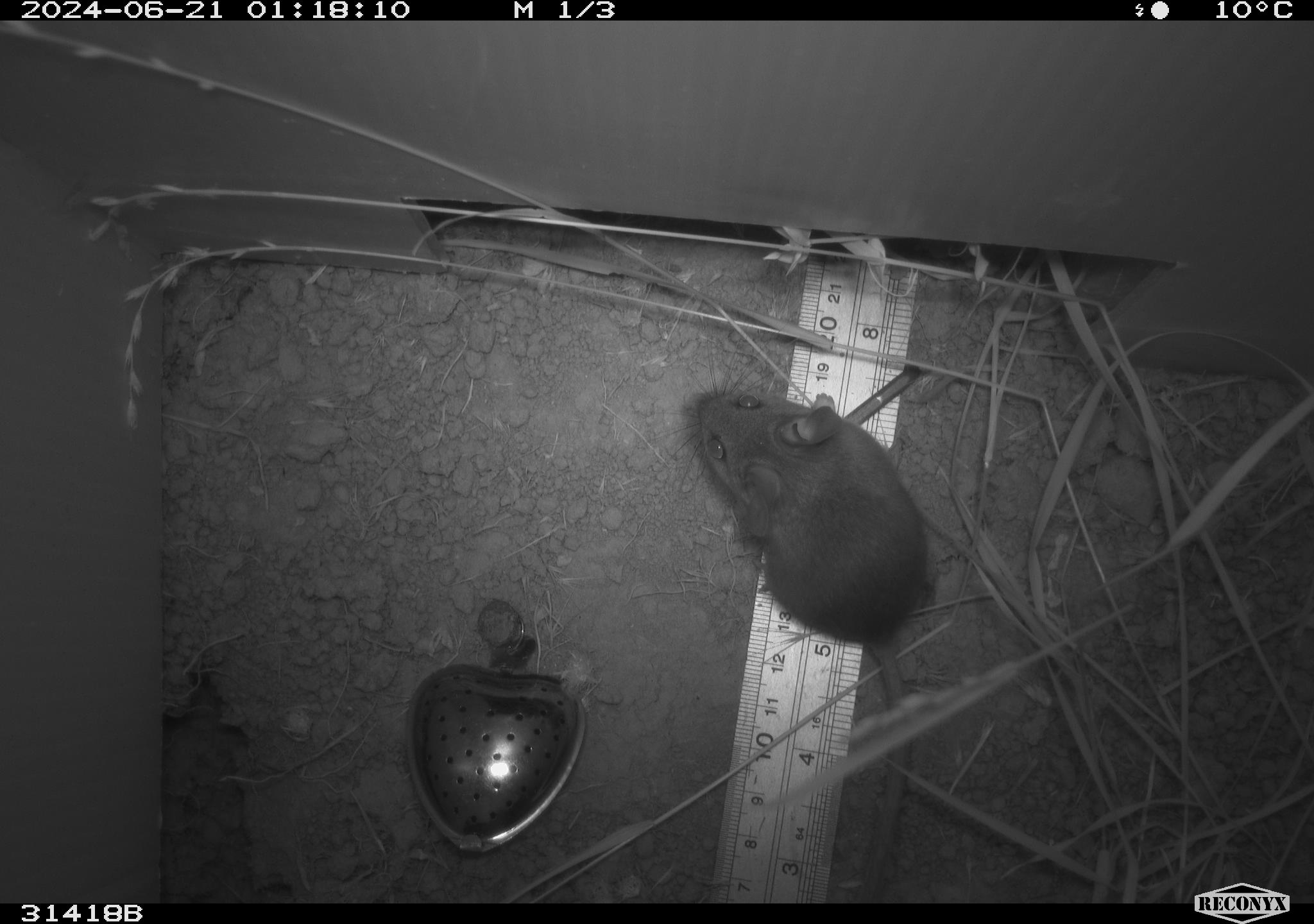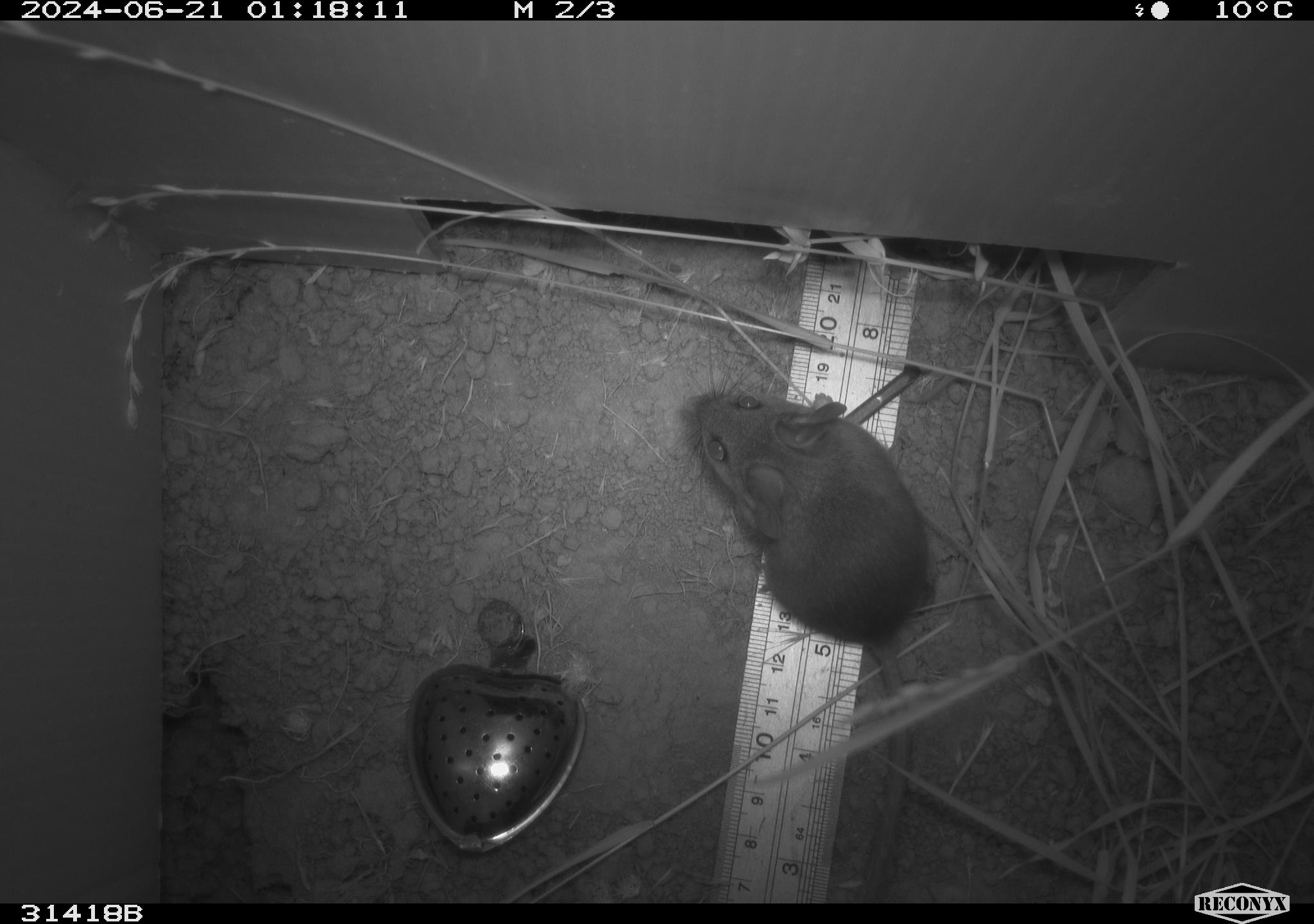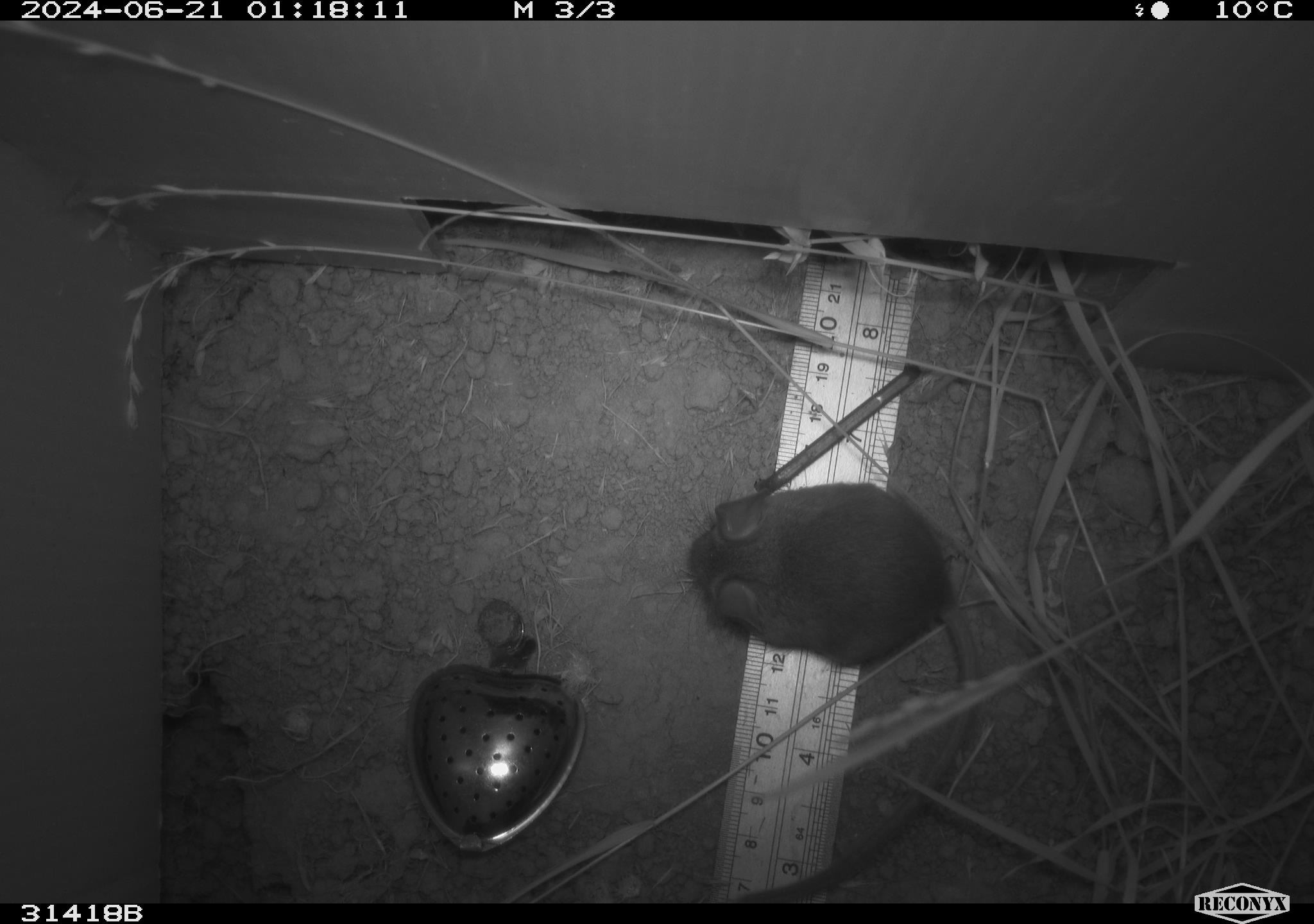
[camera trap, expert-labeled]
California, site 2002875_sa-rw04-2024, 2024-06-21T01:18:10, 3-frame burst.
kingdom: Animalia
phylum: Chordata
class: Mammalia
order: Rodentia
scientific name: Rodentia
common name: mouse species